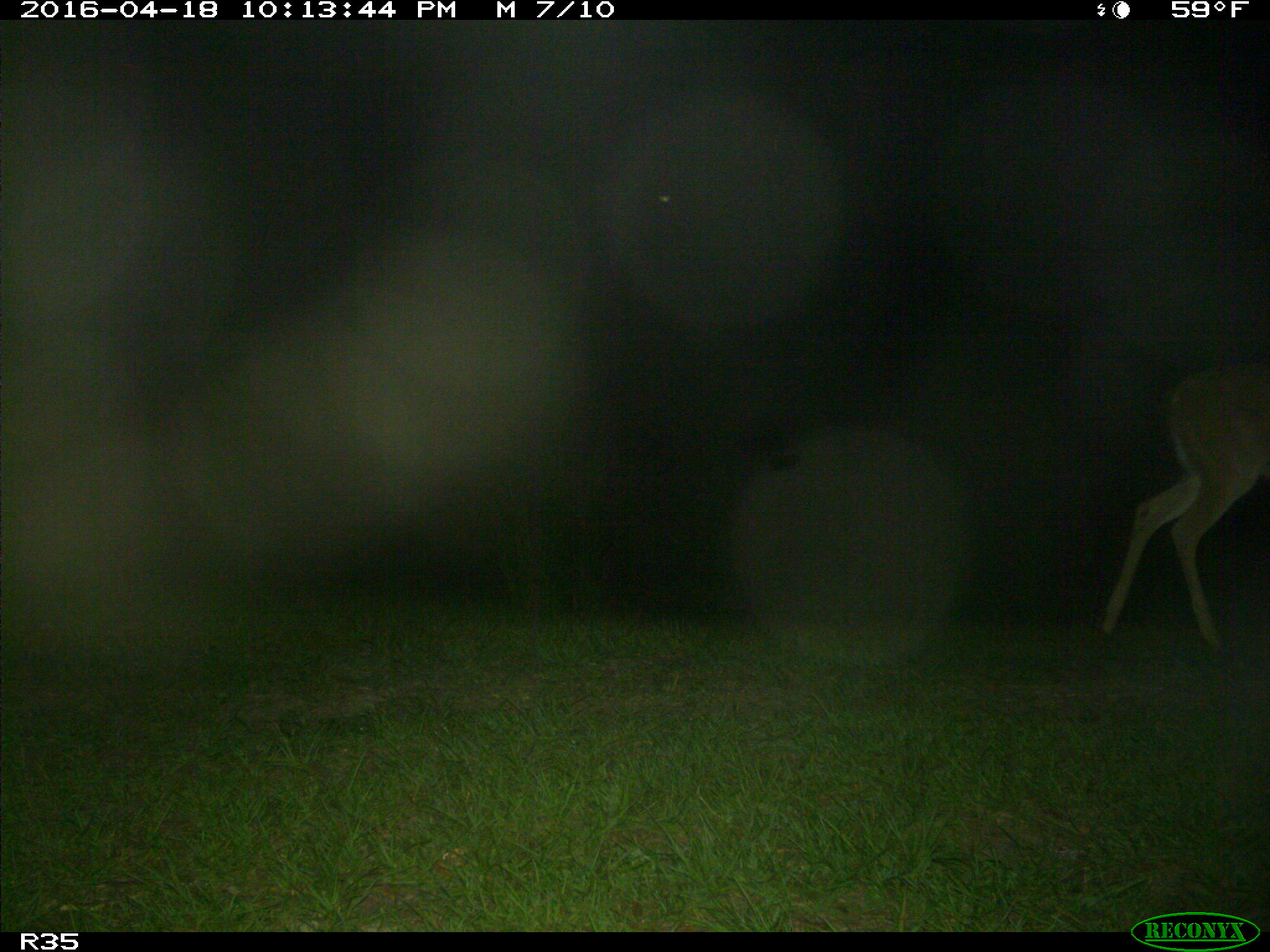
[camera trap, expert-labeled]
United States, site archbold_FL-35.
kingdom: Animalia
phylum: Chordata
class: Mammalia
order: Artiodactyla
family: Cervidae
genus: Odocoileus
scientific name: Odocoileus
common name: deer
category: unidentified deer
Unidentified deer (deer) (Odocoileus).